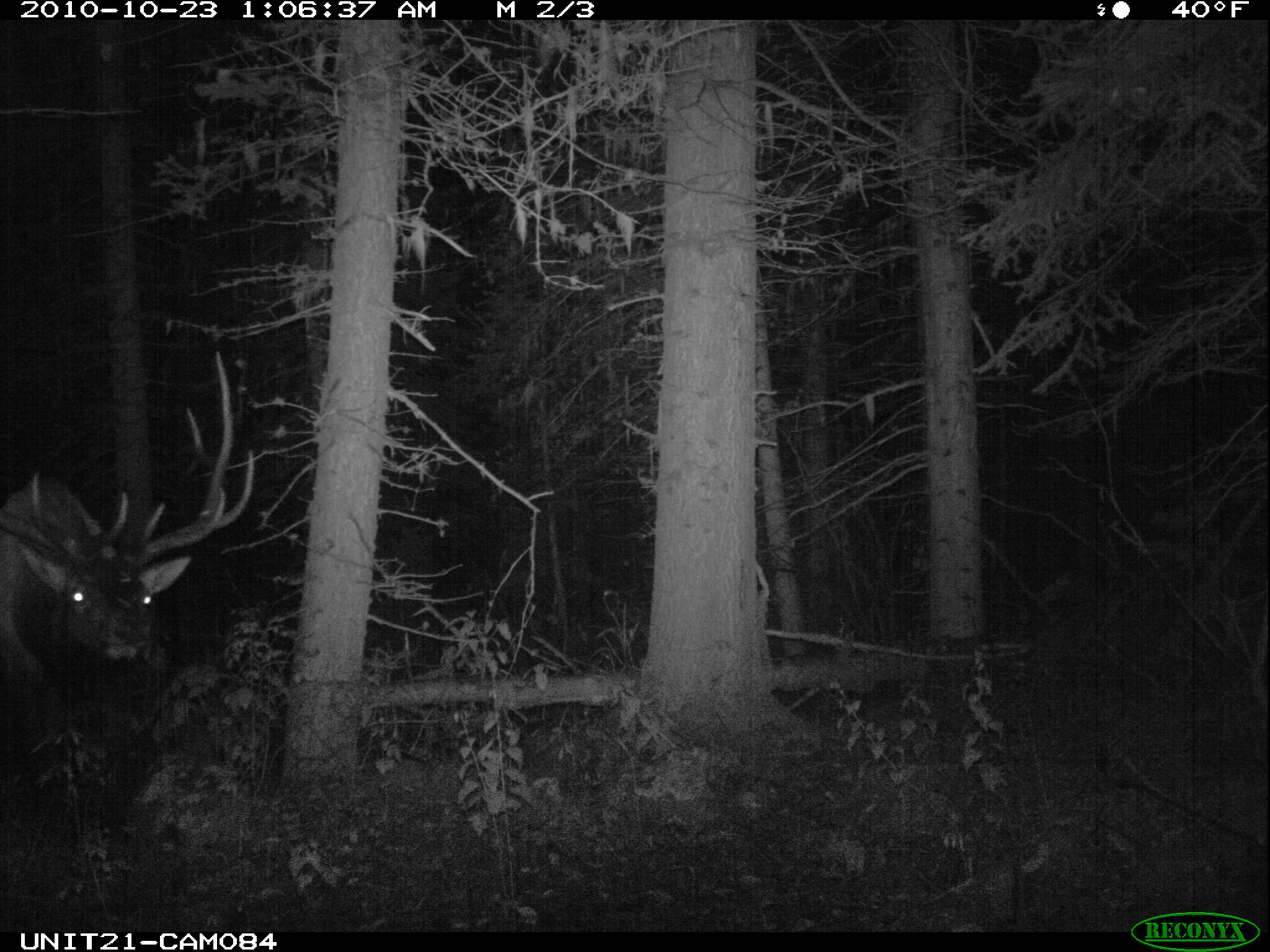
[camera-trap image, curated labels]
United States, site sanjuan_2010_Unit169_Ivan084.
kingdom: Animalia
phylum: Chordata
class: Mammalia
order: Artiodactyla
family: Cervidae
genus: Cervus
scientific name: Cervus elaphus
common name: red deer